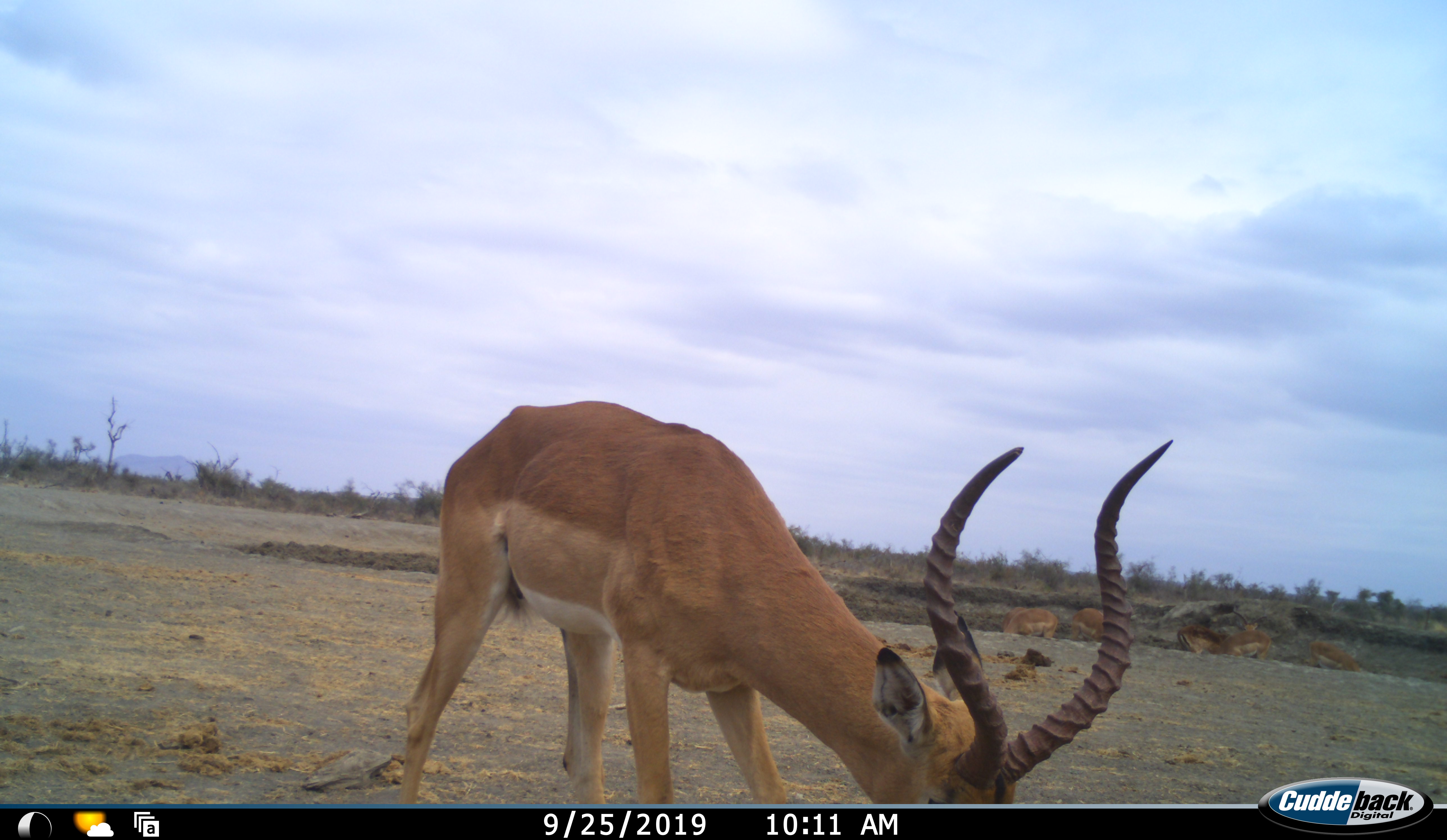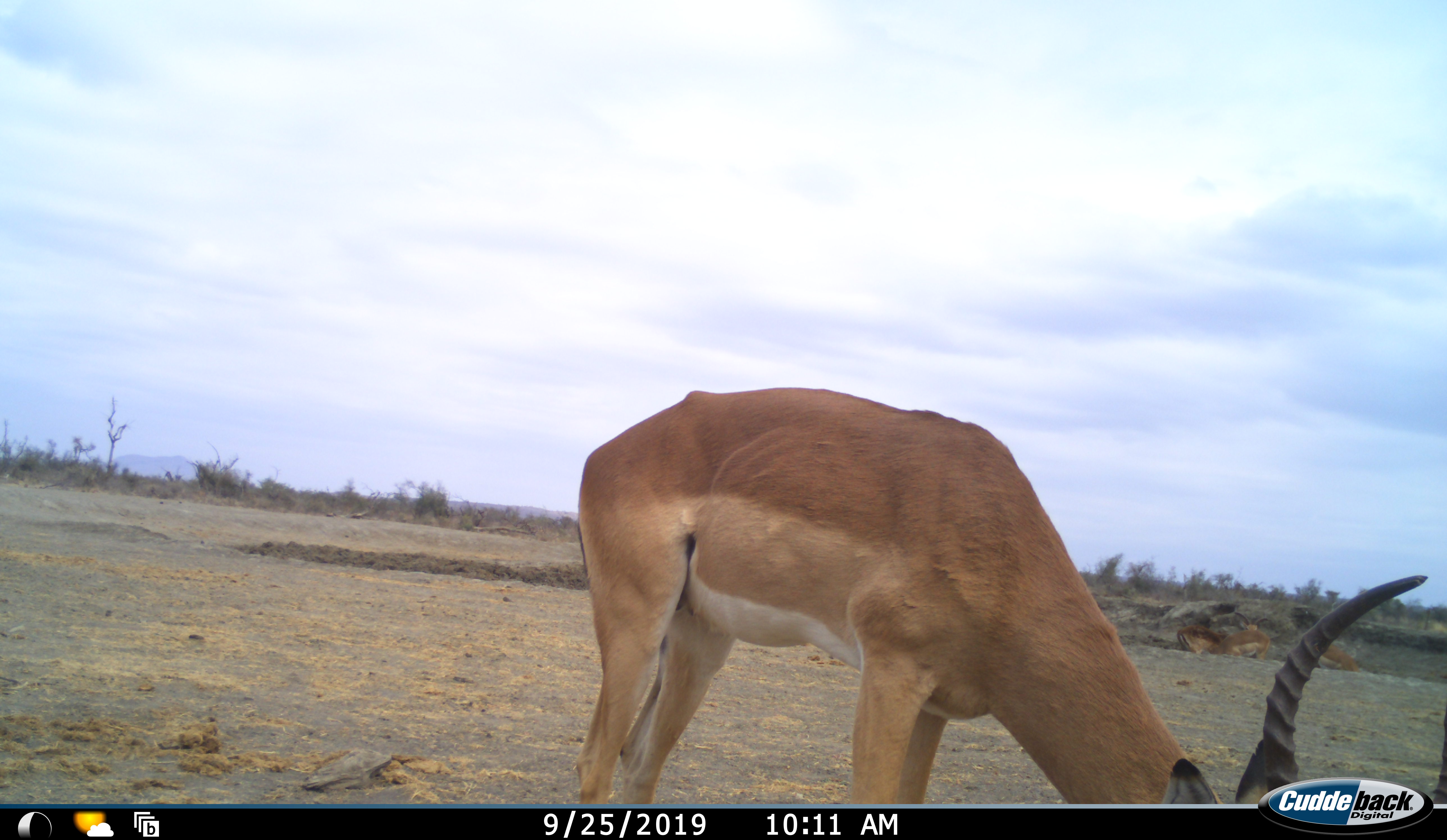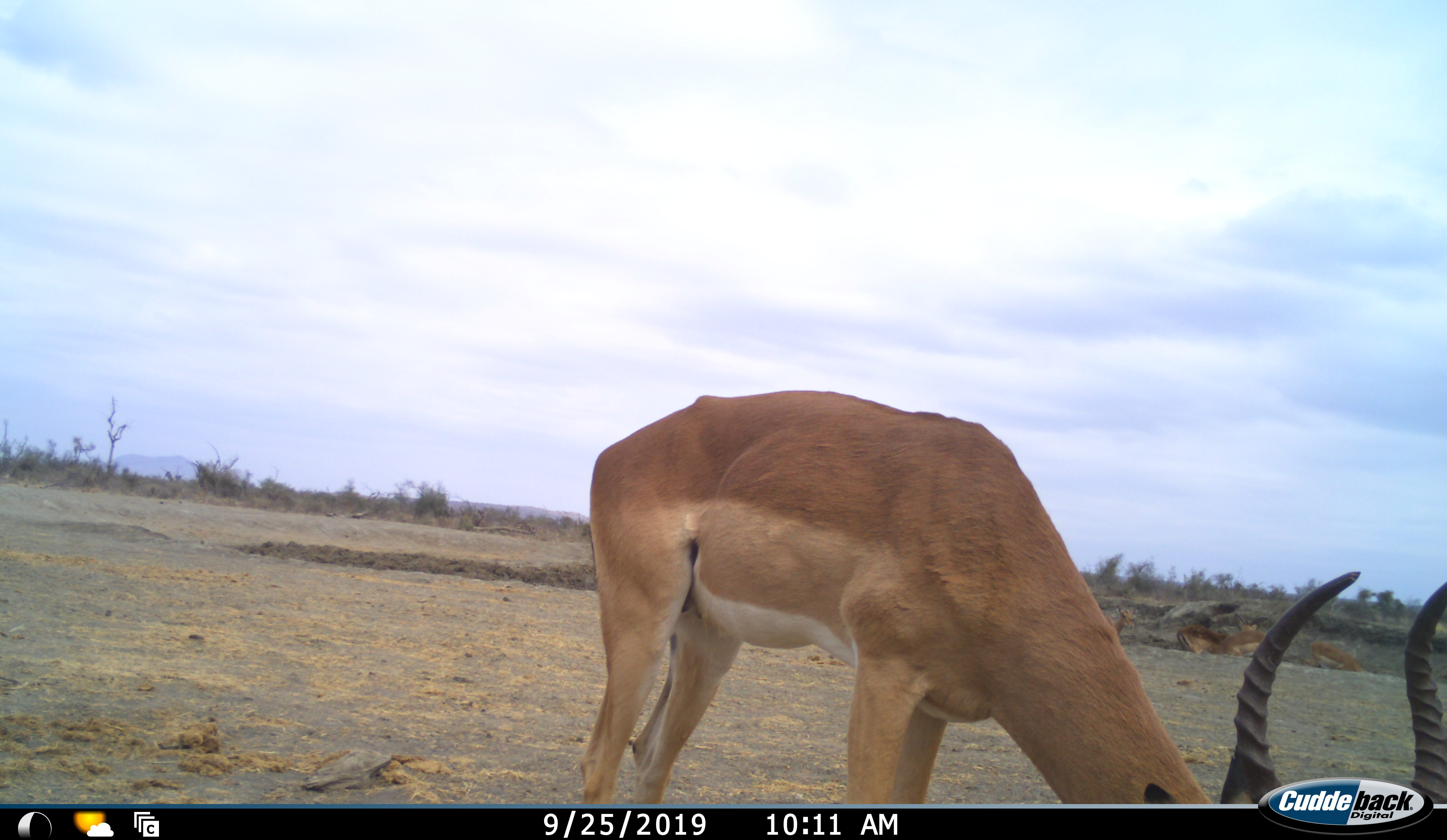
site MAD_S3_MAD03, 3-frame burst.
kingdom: Animalia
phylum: Chordata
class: Mammalia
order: Artiodactyla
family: Bovidae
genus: Aepyceros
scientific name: Aepyceros melampus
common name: impala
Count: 1.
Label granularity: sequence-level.